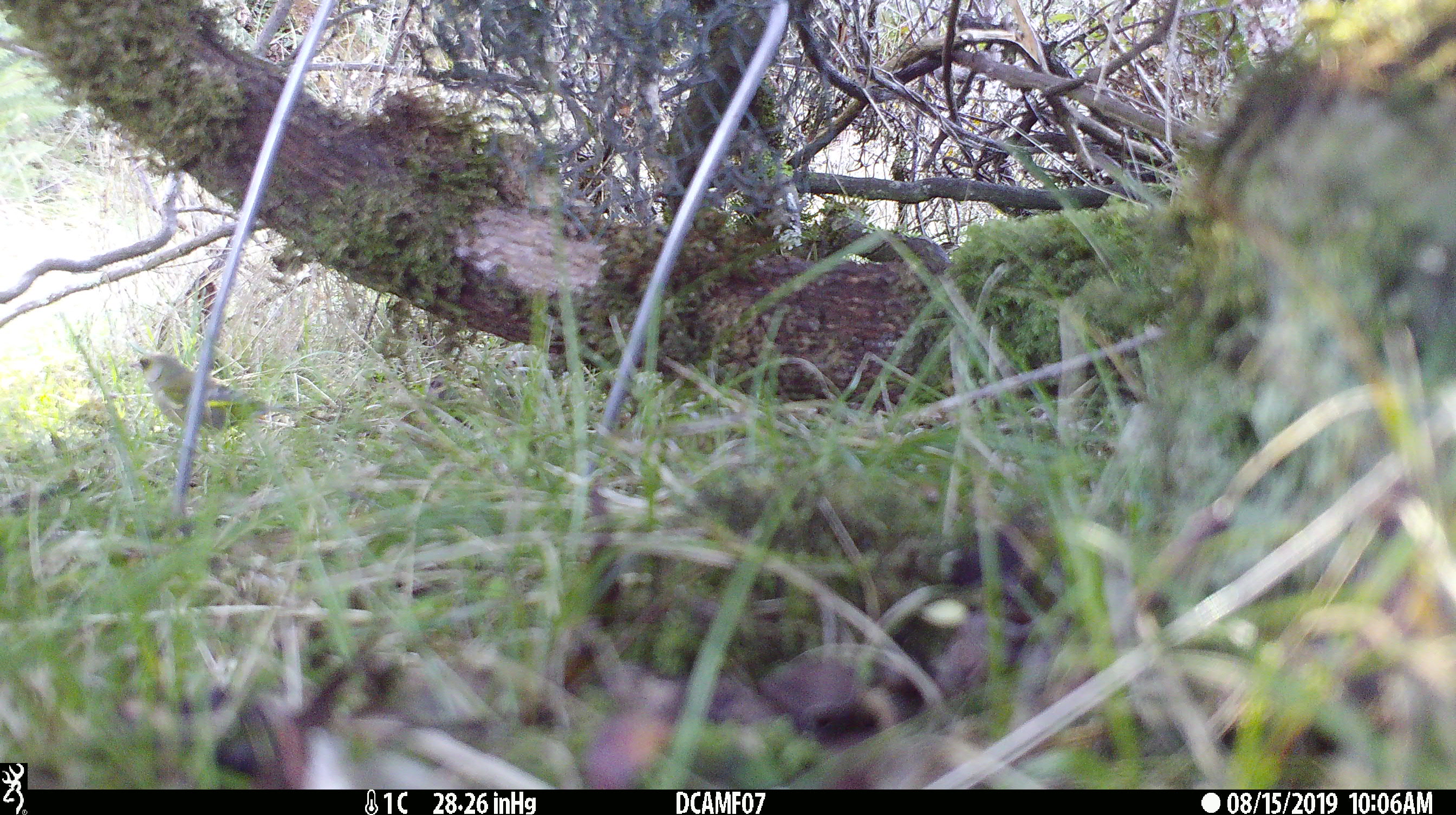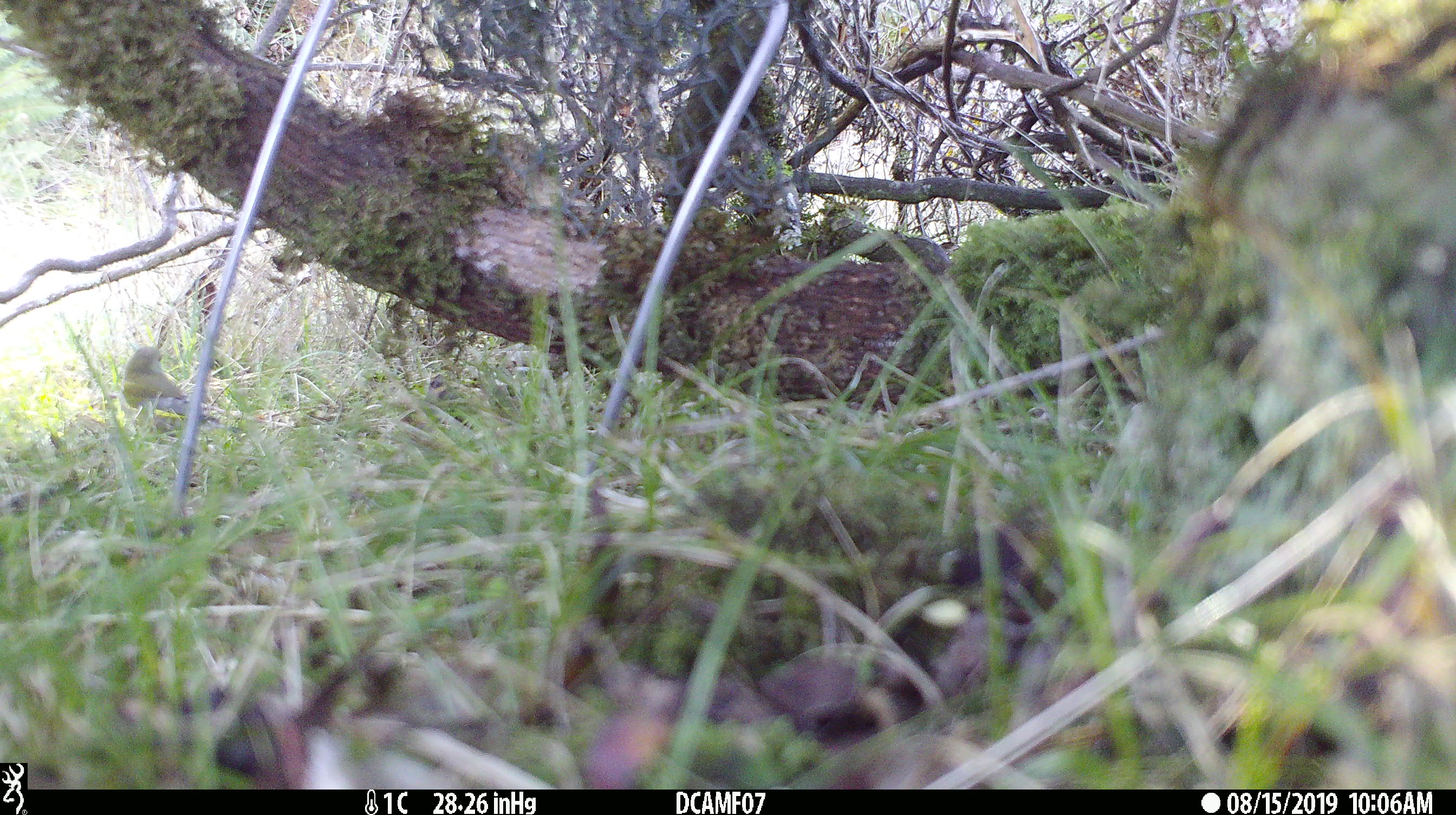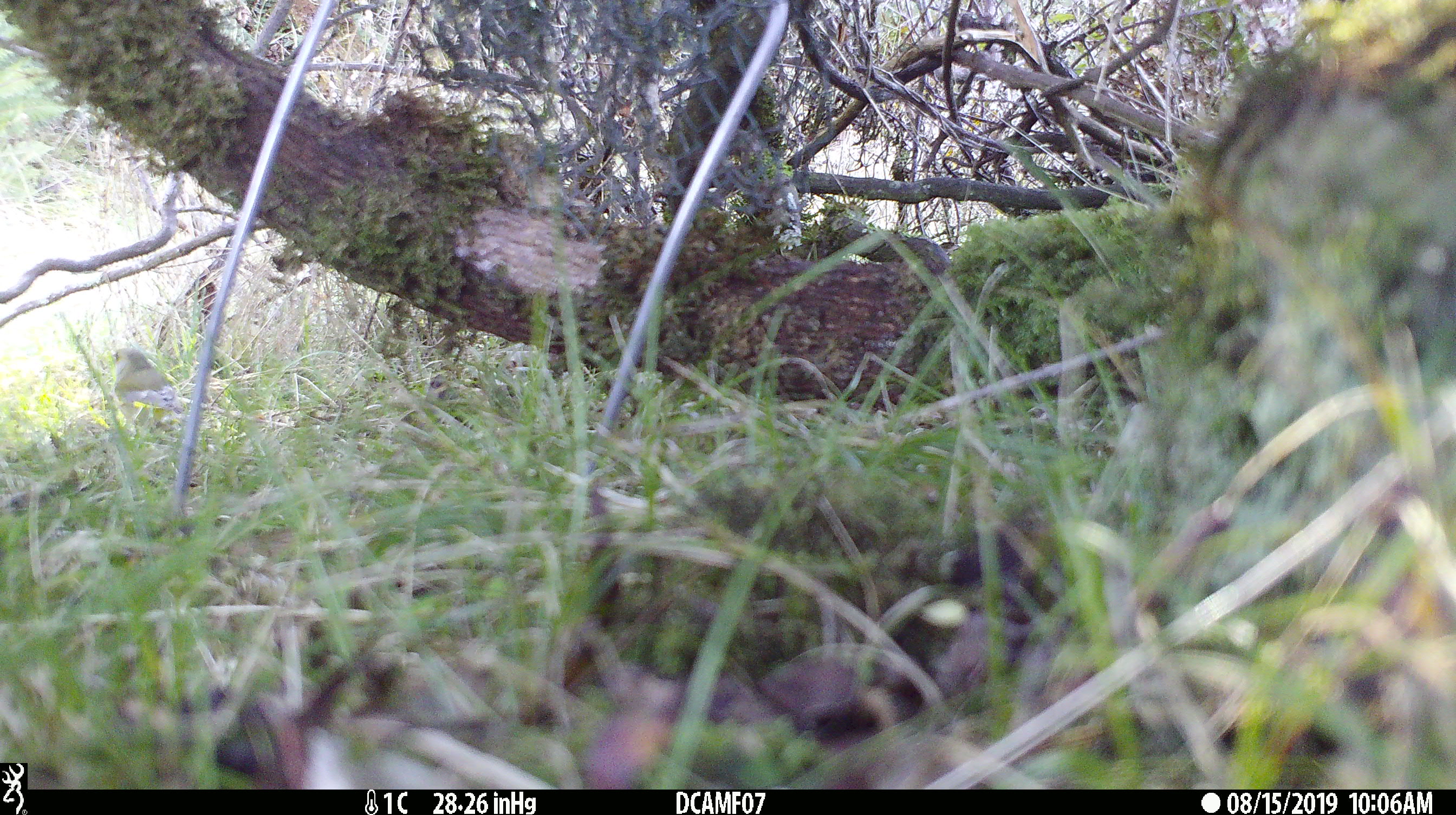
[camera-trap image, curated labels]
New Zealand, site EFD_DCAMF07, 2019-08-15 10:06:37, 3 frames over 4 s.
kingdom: Animalia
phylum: Chordata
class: Aves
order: Passeriformes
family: Fringillidae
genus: Chloris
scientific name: Chloris chloris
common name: greenfinch